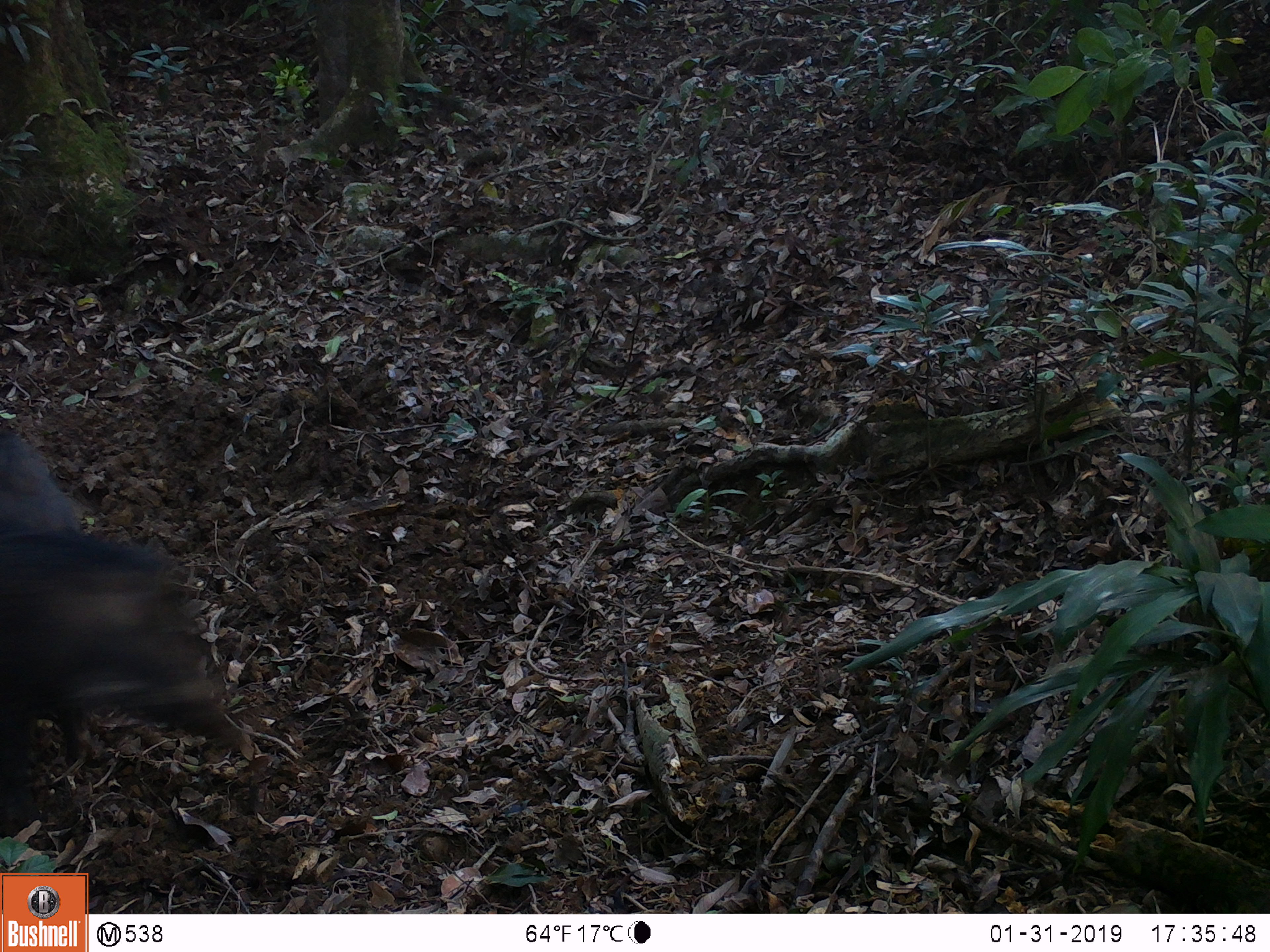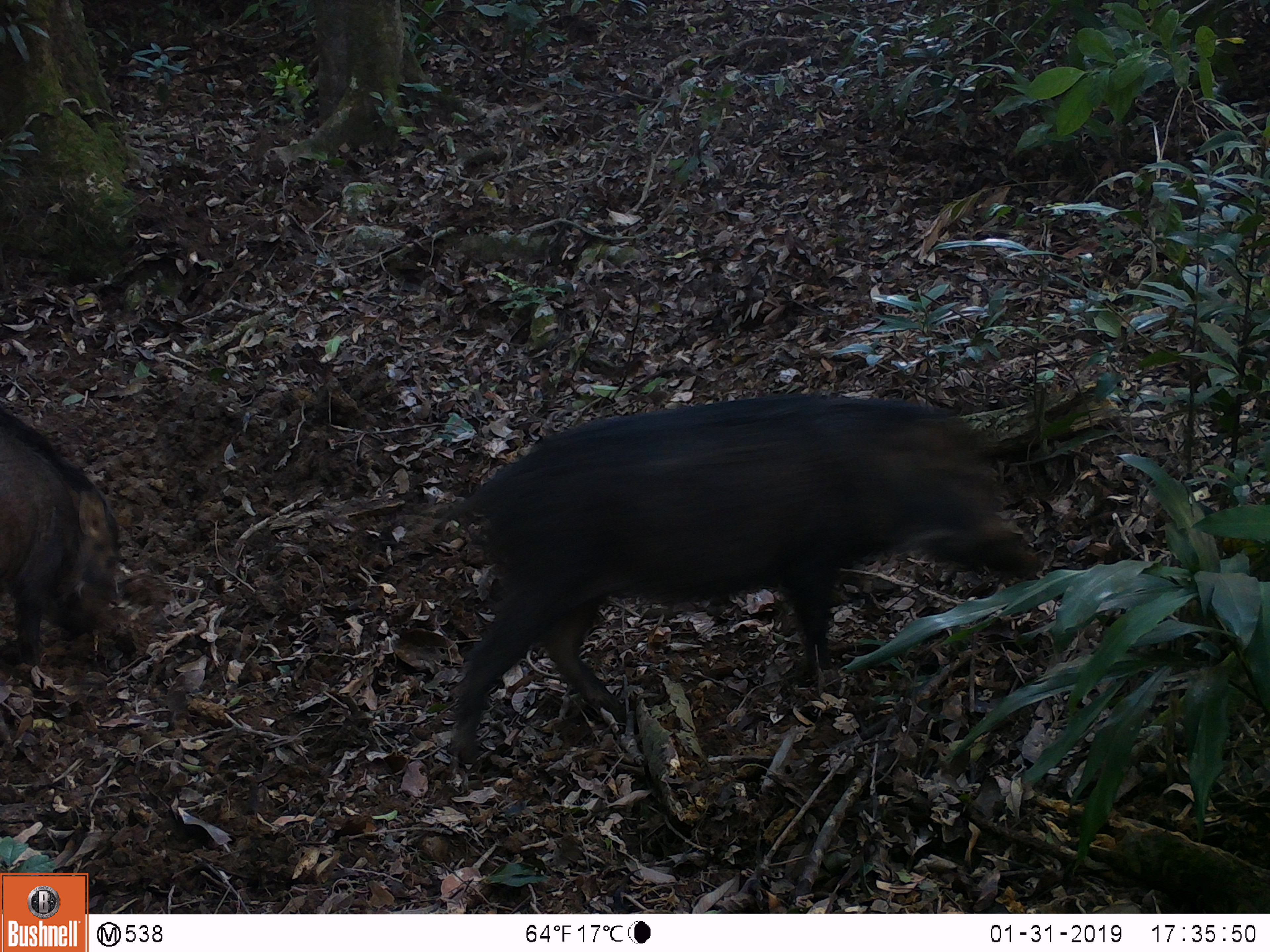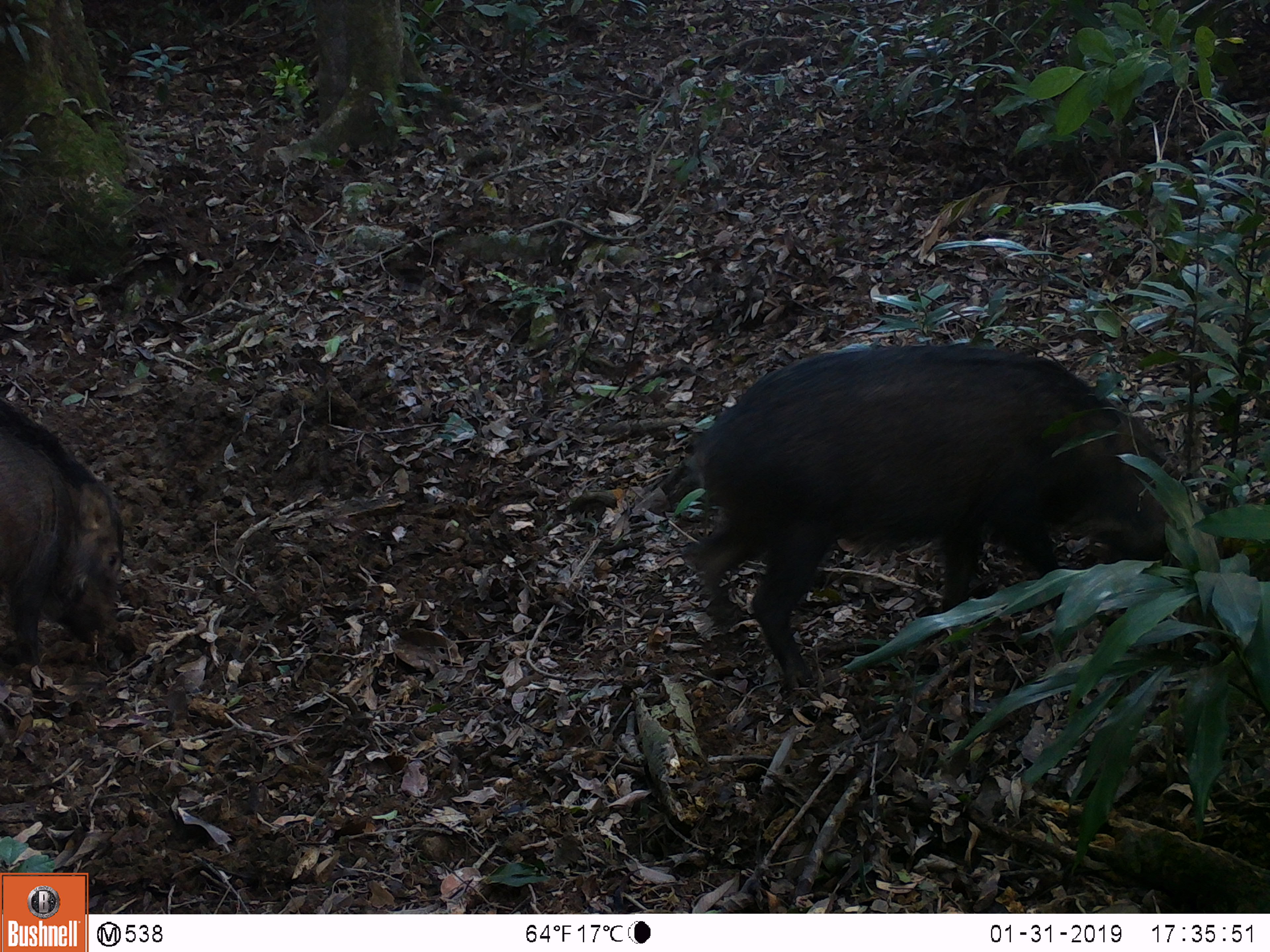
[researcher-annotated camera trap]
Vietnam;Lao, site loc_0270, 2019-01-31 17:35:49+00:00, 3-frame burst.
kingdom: Animalia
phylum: Chordata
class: Mammalia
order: Artiodactyla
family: Suidae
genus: Sus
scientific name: Sus scrofa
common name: eurasian wild pig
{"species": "eurasian wild pig (Sus scrofa)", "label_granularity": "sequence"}